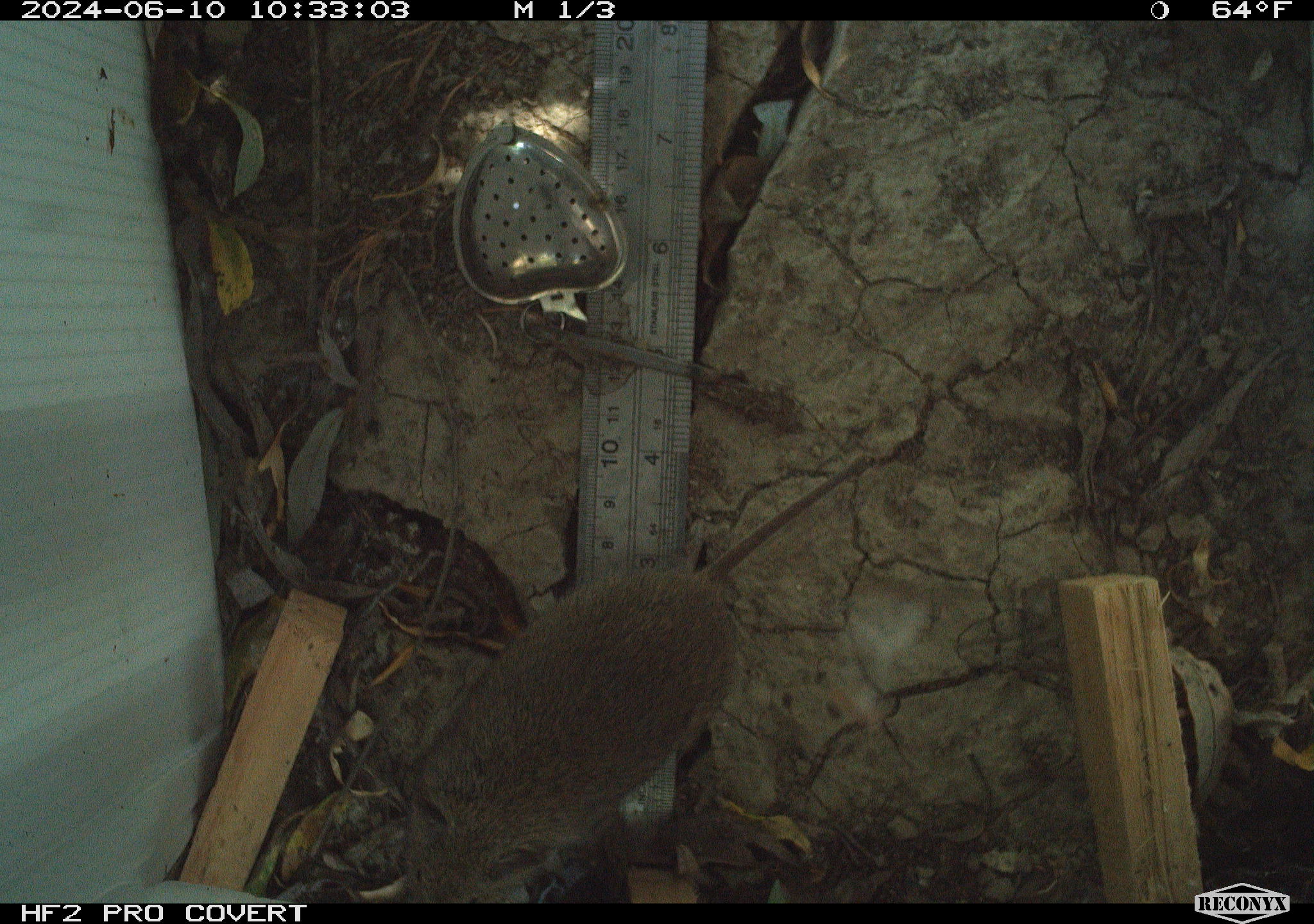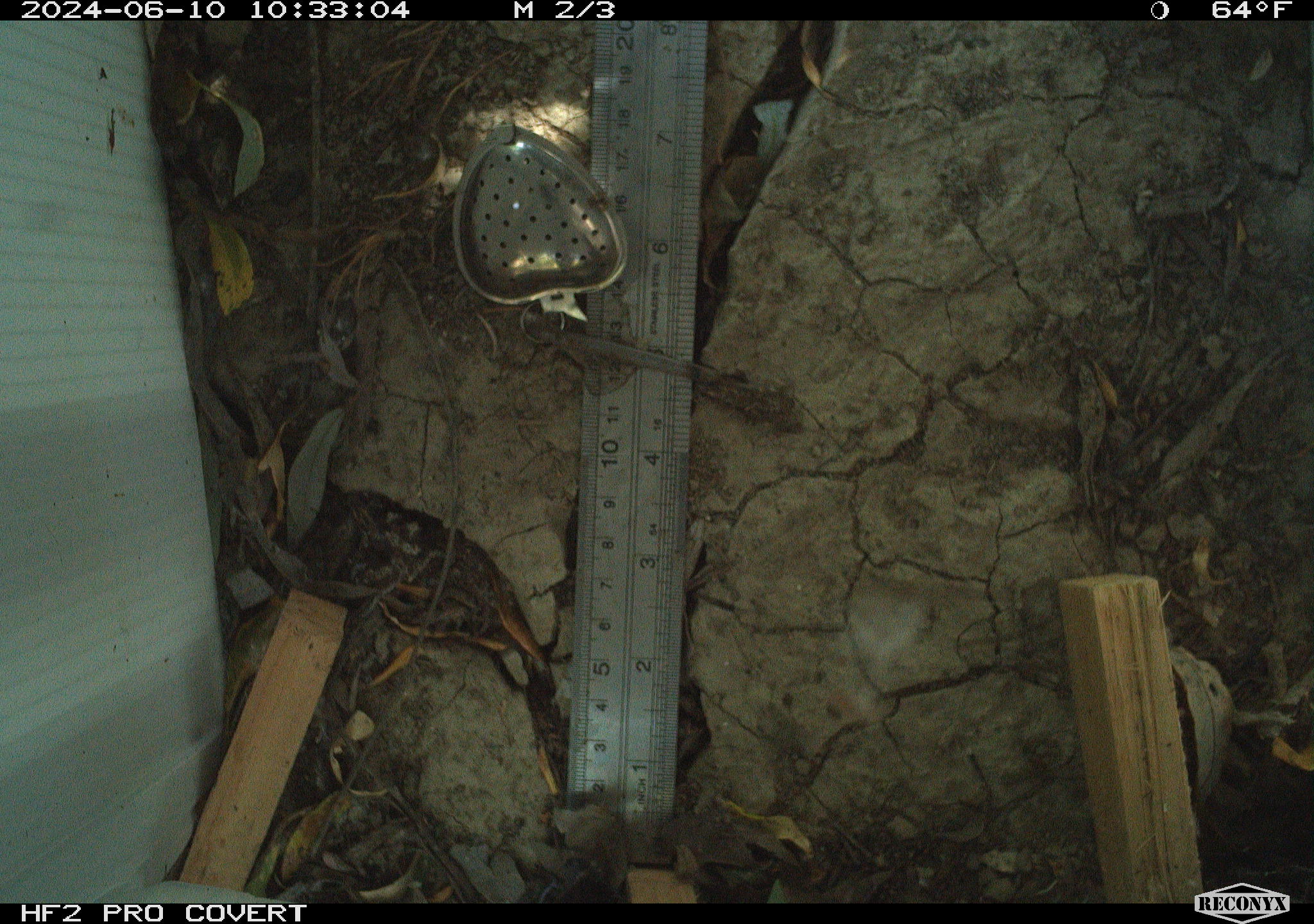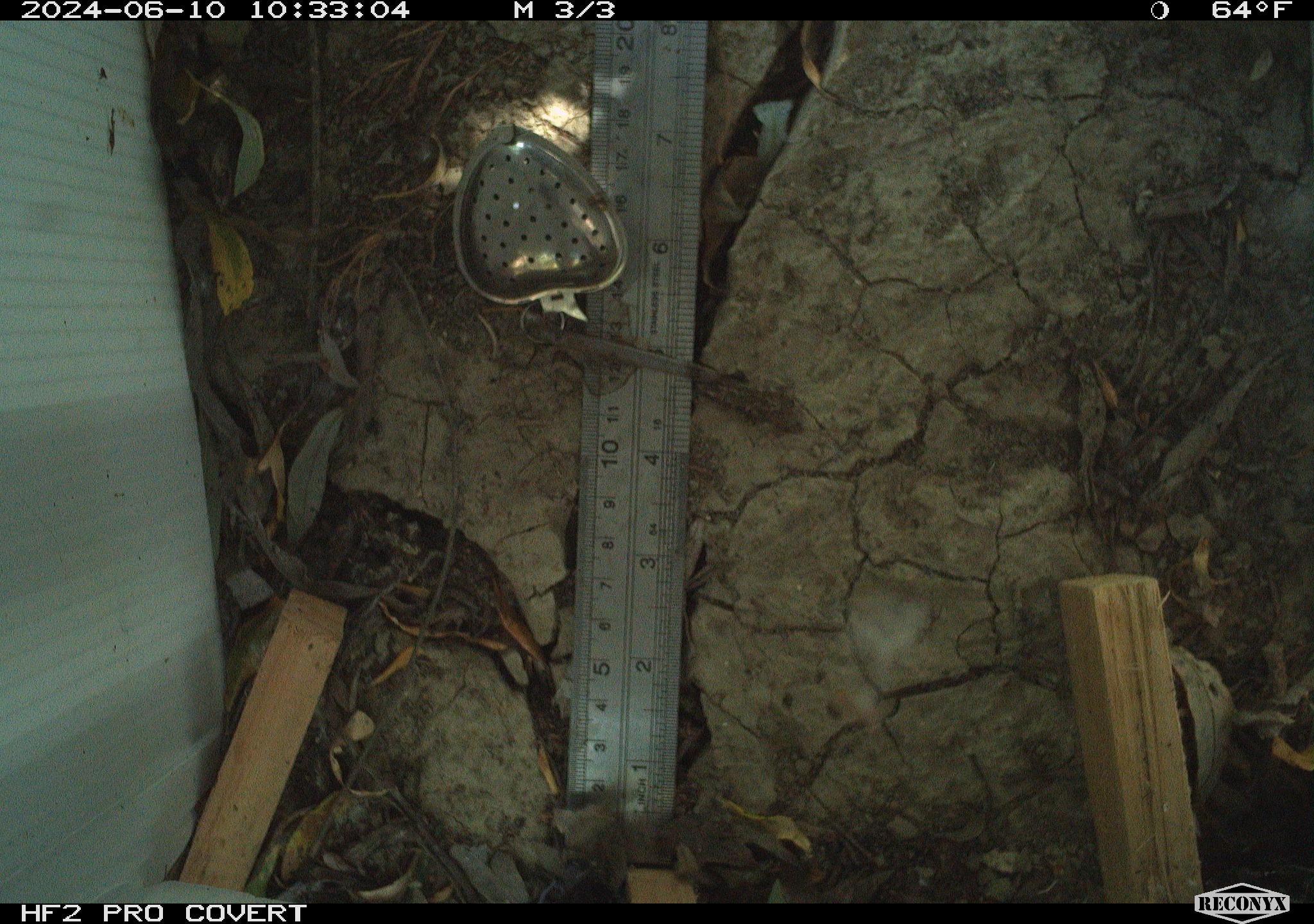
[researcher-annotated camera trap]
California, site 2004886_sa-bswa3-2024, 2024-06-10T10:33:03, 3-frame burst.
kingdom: Animalia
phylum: Chordata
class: Mammalia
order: Rodentia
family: Cricetidae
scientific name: Arvicolinae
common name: voles, lemmings, and muskrats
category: arvicolinae subfamily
Arvicolinae subfamily (voles, lemmings, and muskrats) (Arvicolinae).